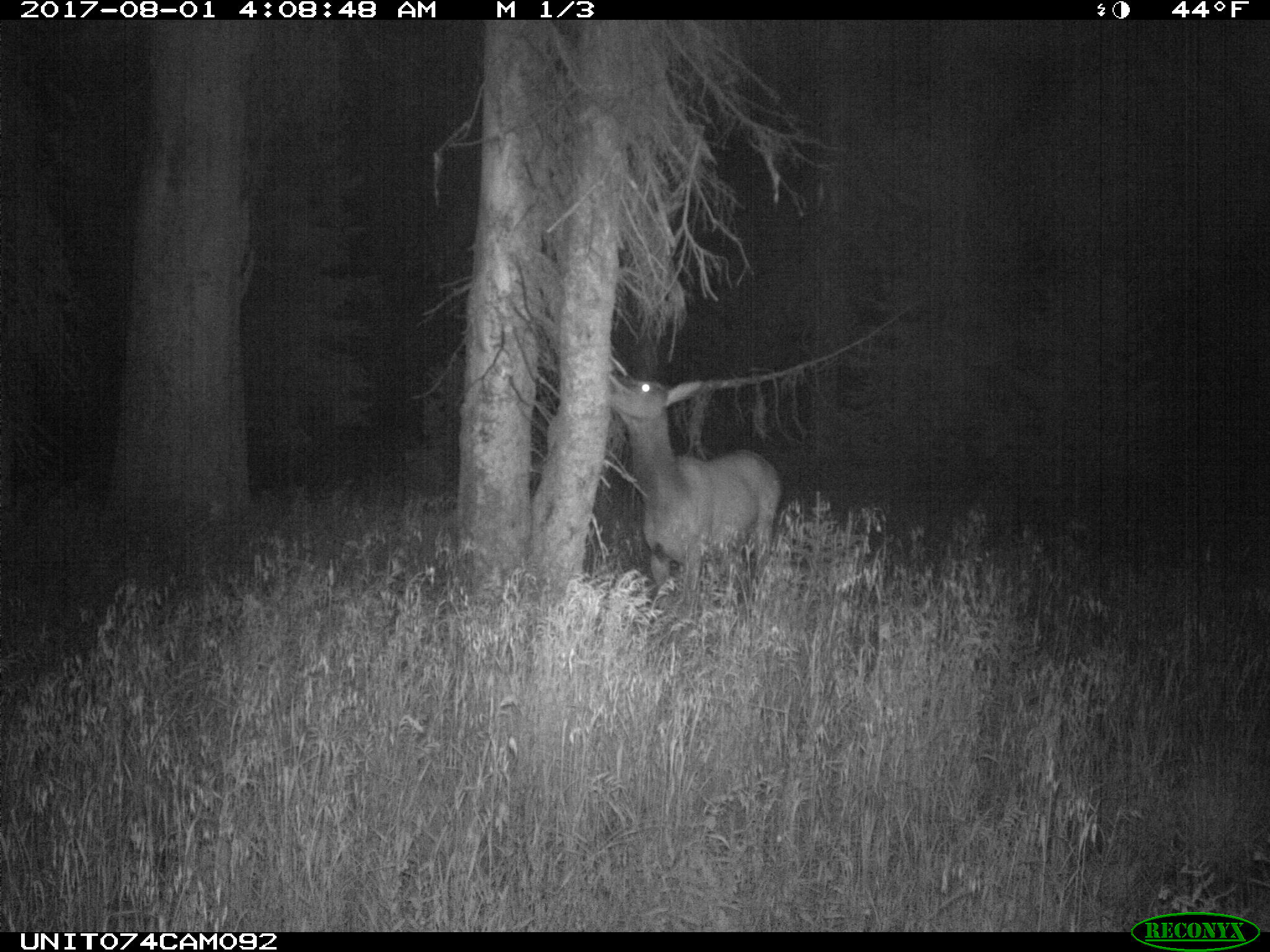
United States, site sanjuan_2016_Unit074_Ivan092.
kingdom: Animalia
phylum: Chordata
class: Mammalia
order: Artiodactyla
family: Cervidae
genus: Cervus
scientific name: Cervus elaphus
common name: red deer